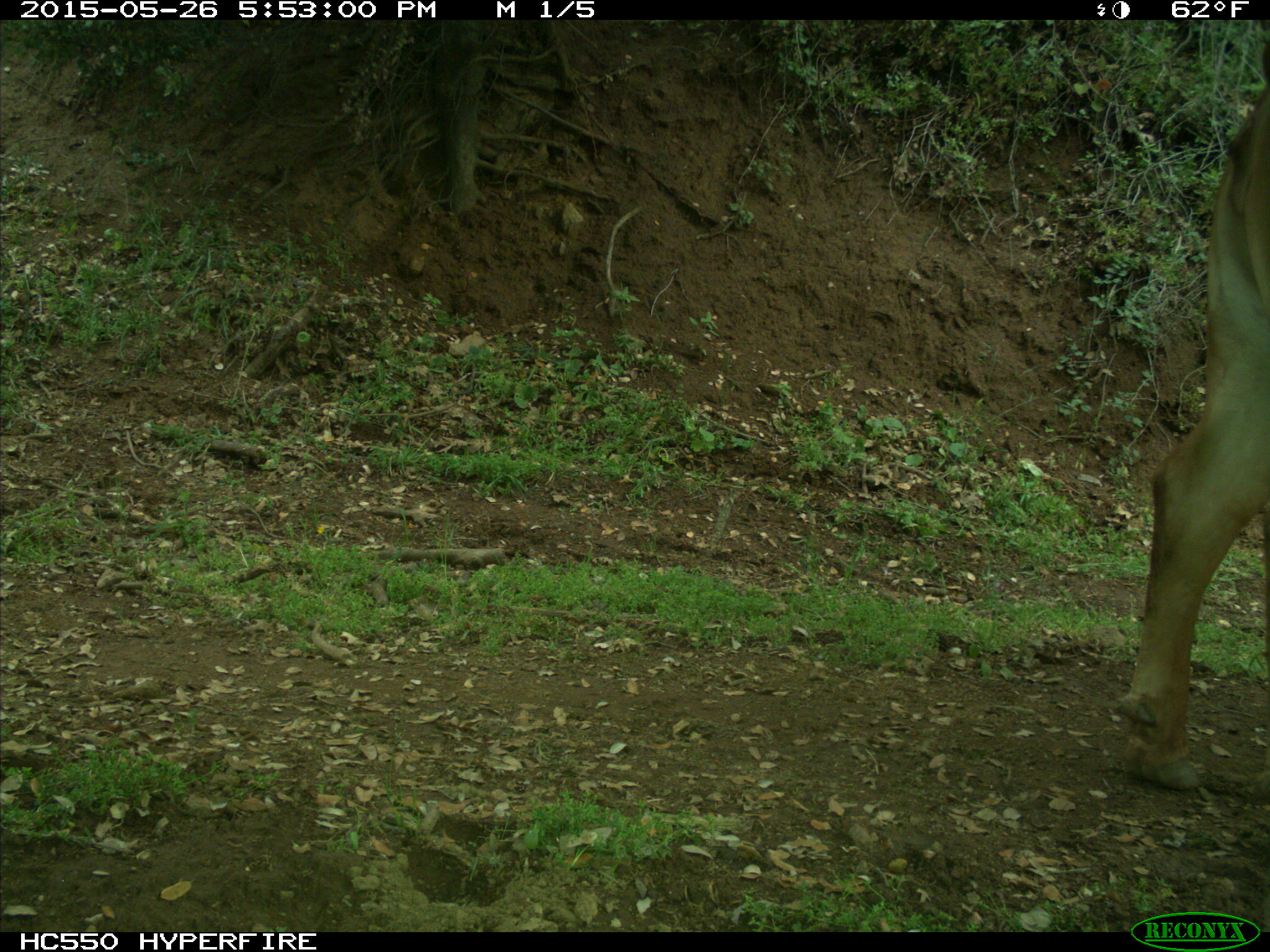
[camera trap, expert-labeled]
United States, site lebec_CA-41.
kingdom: Animalia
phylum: Chordata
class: Mammalia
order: Artiodactyla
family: Bovidae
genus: Bos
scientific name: Bos taurus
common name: domestic cow